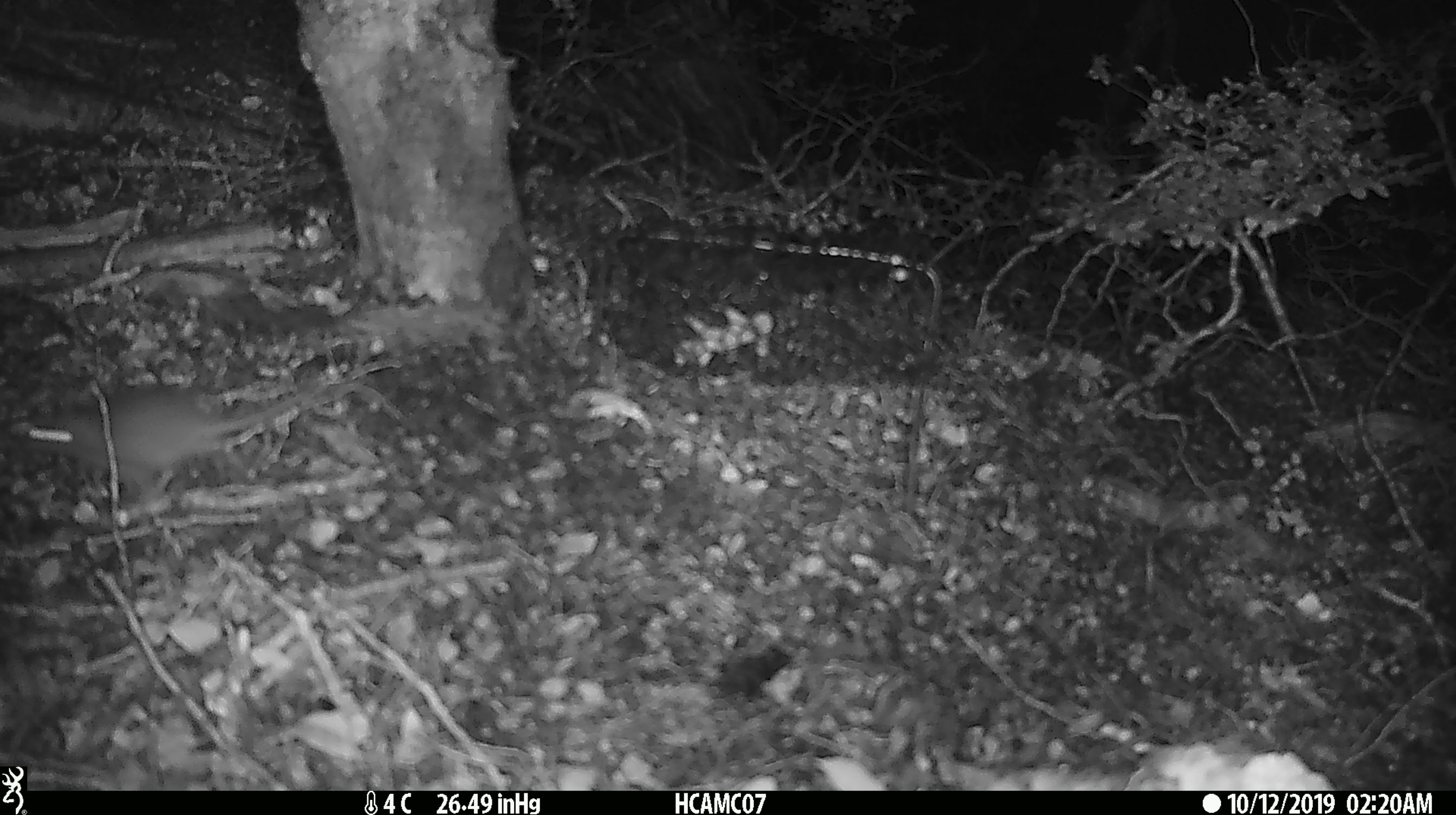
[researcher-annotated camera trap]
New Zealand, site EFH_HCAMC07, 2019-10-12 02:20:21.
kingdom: Animalia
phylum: Chordata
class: Mammalia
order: Rodentia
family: Muridae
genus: Mus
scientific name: Mus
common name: mouse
Mouse (Mus).